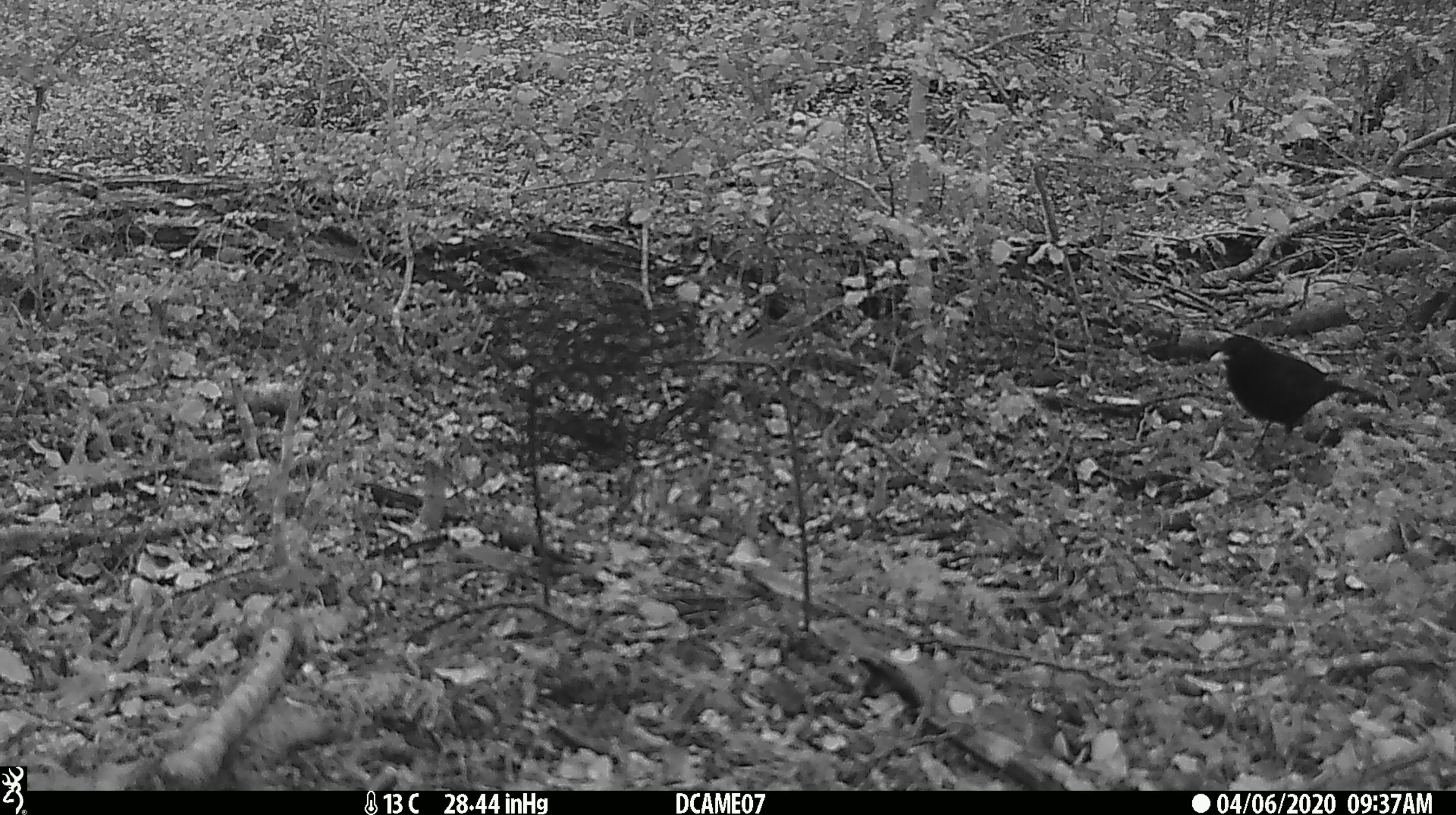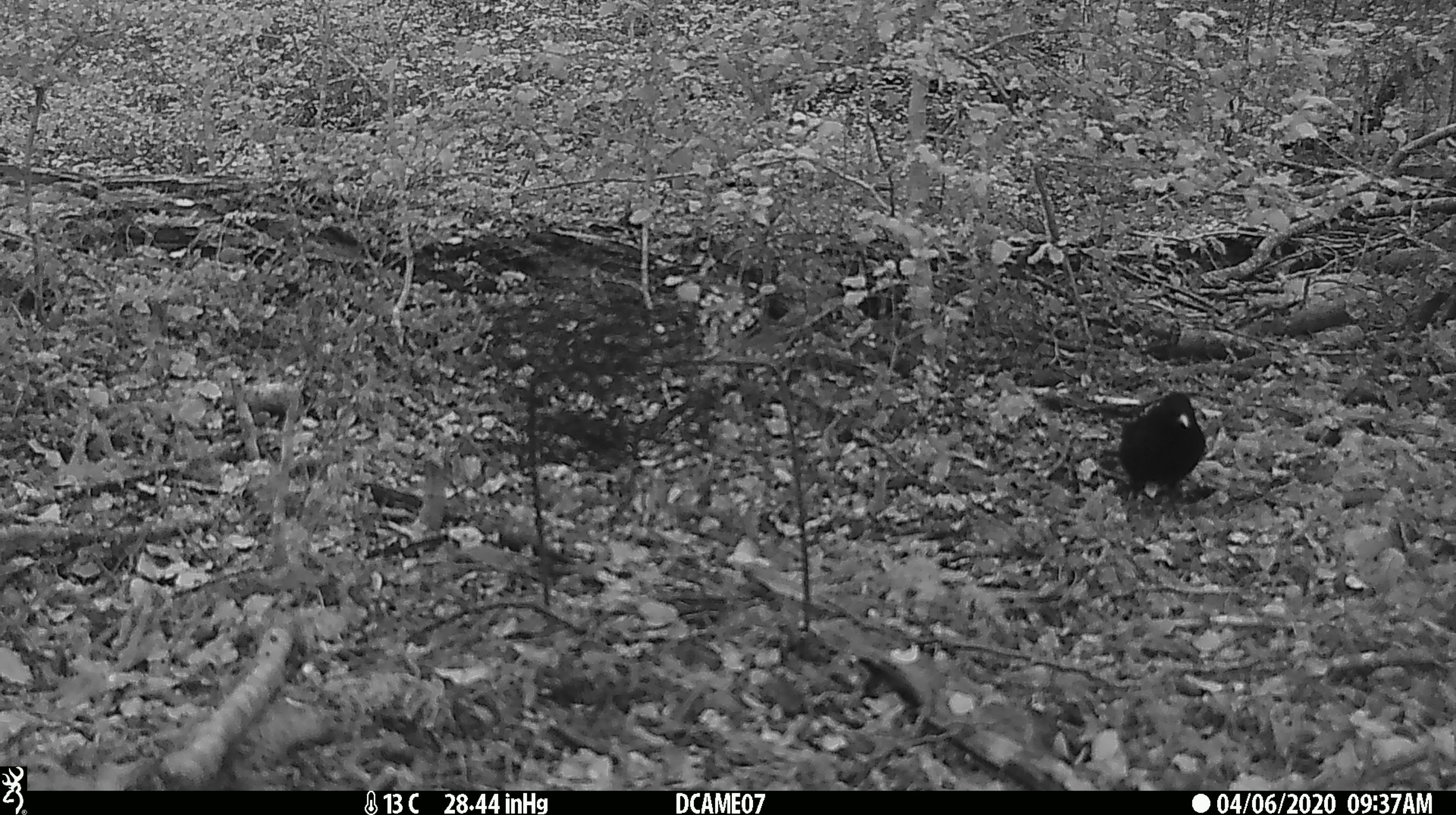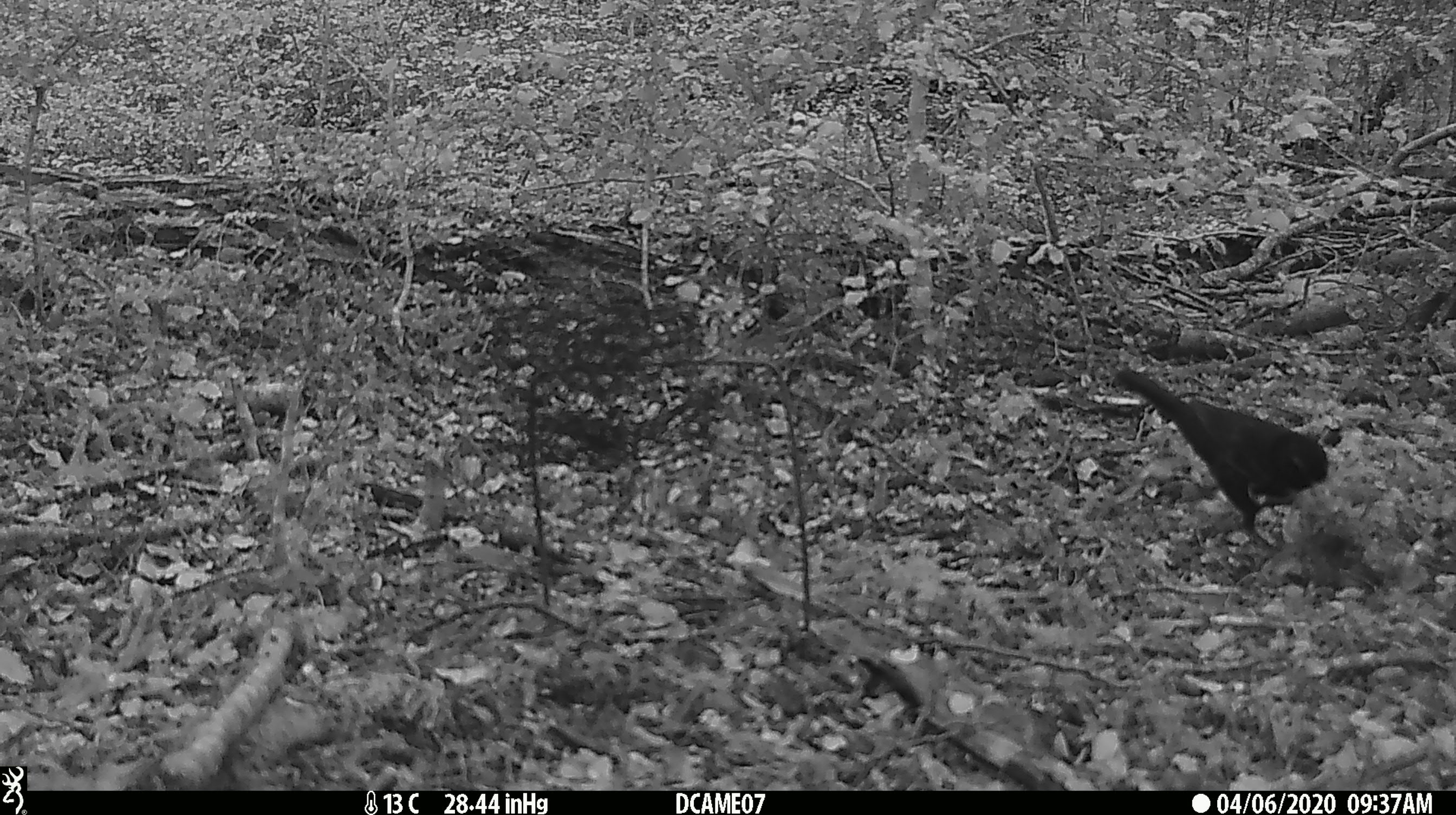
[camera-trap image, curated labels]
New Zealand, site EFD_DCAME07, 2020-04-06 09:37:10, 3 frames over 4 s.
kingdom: Animalia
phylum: Chordata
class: Aves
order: Passeriformes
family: Turdidae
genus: Turdus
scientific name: Turdus merula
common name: eurasian blackbird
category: blackbird